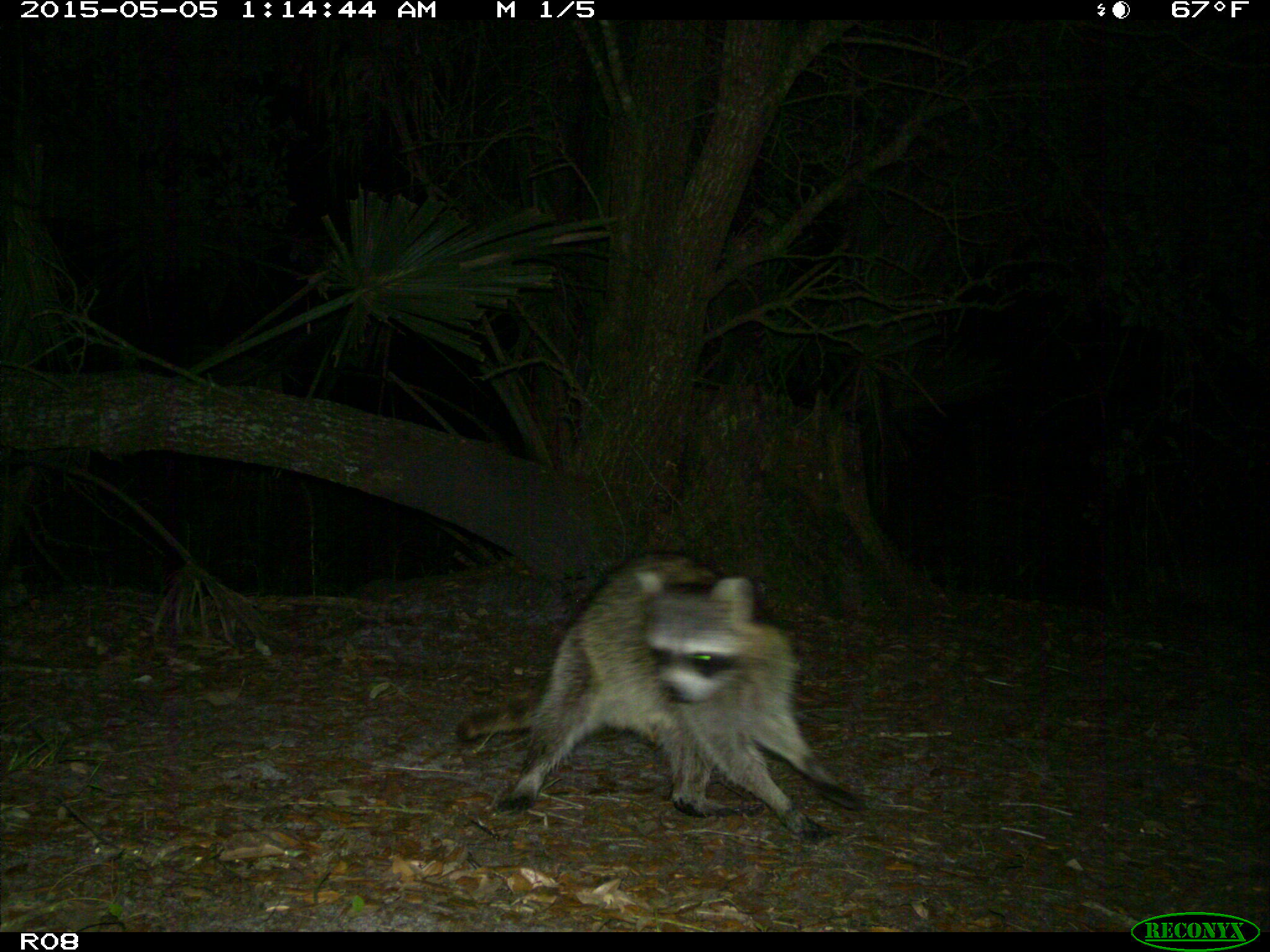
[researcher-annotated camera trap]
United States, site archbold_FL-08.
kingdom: Animalia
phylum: Chordata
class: Mammalia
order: Carnivora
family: Procyonidae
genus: Procyon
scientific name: Procyon lotor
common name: common raccoon